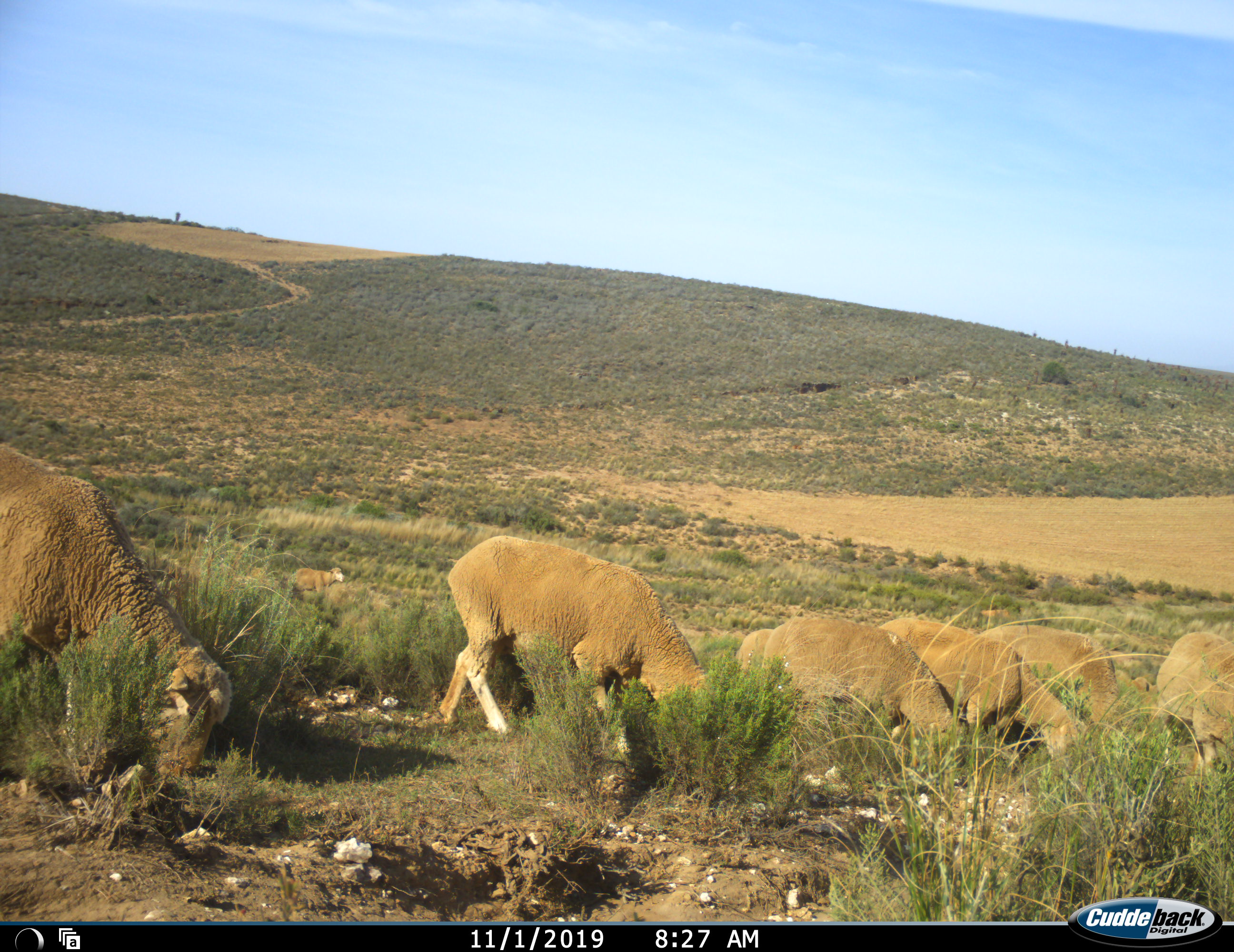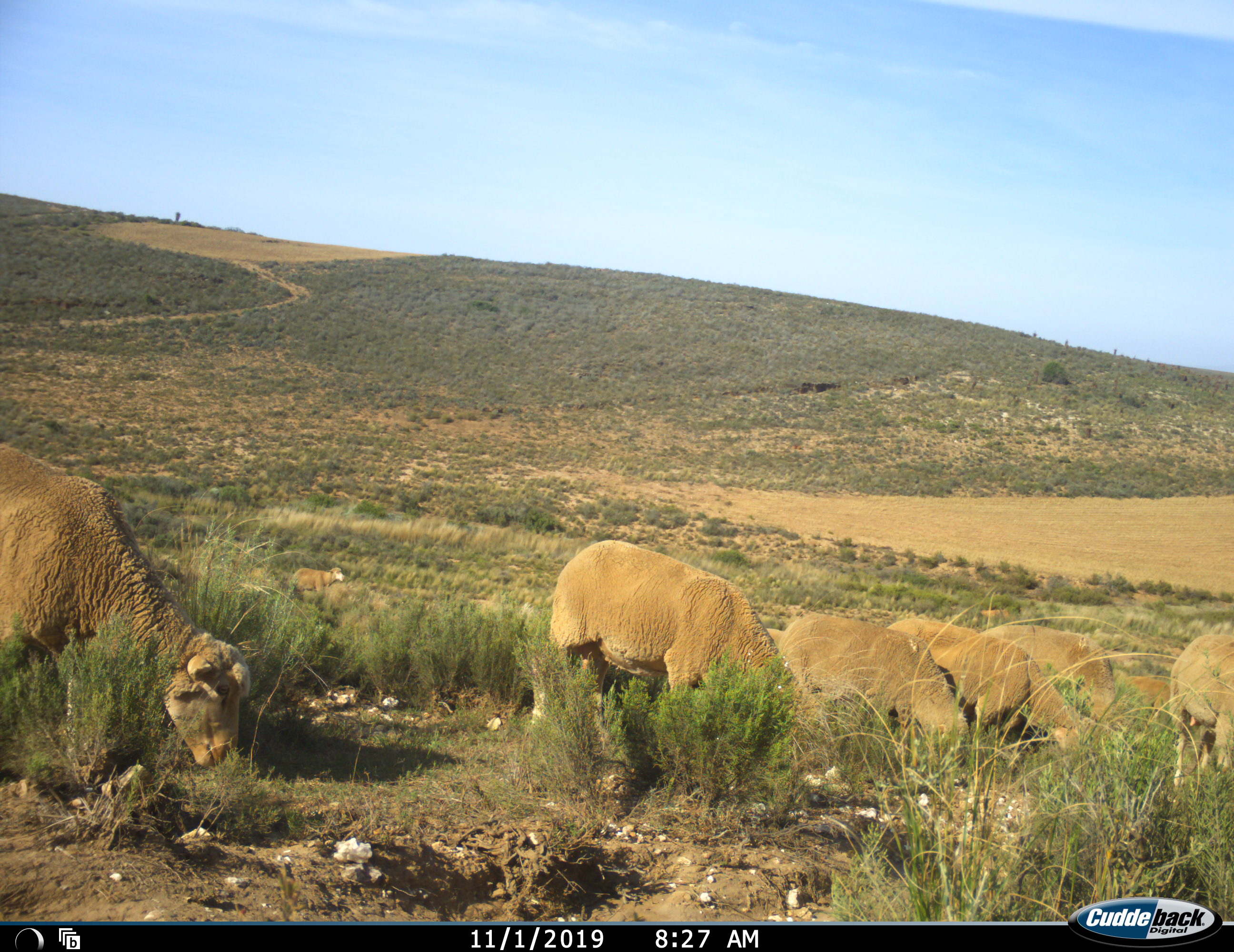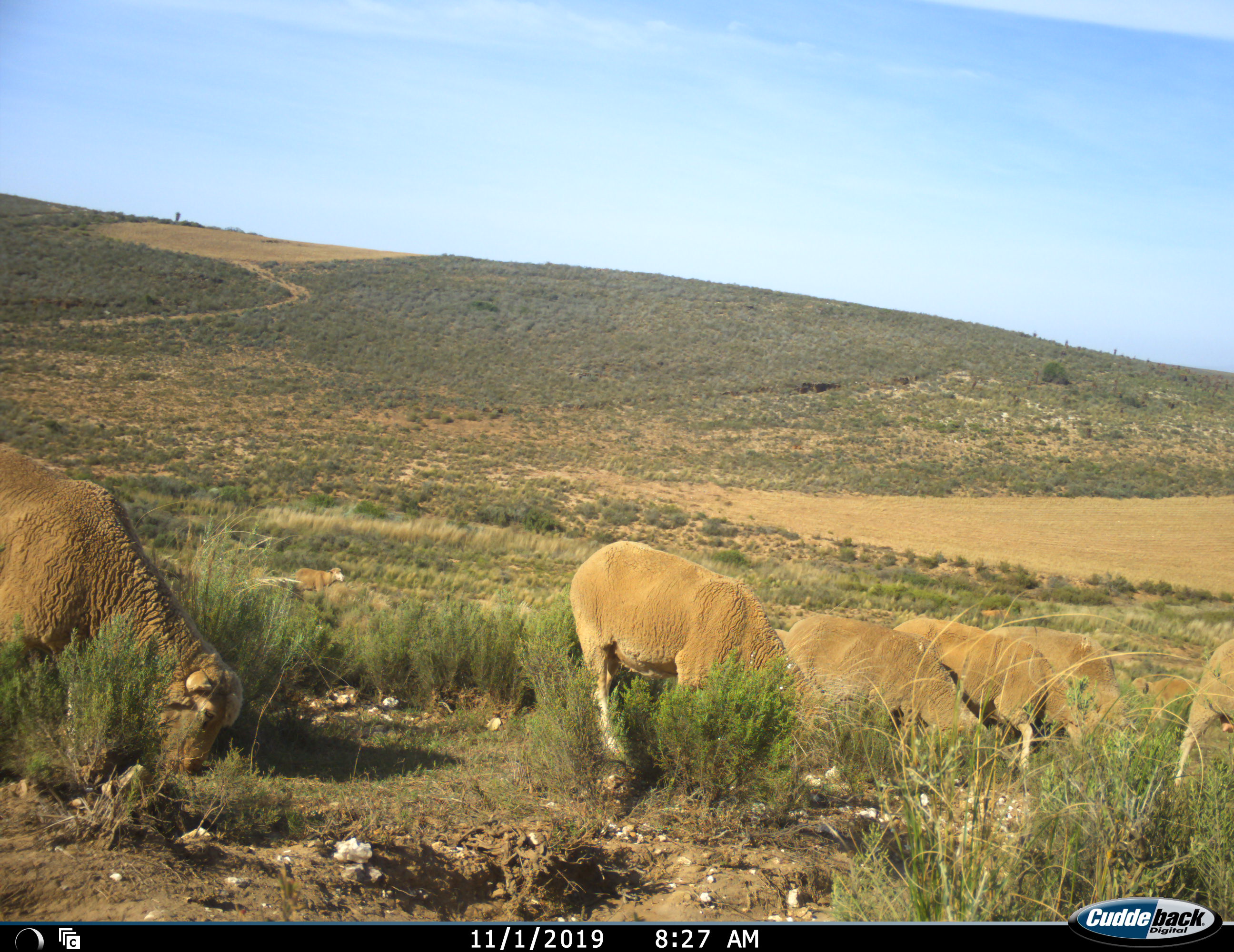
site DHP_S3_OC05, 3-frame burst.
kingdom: Animalia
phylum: Chordata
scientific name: Vertebrata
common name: domestic animal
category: domesticanimal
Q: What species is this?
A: Domesticanimal (domestic animal) (Vertebrata).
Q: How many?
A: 8.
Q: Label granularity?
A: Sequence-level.